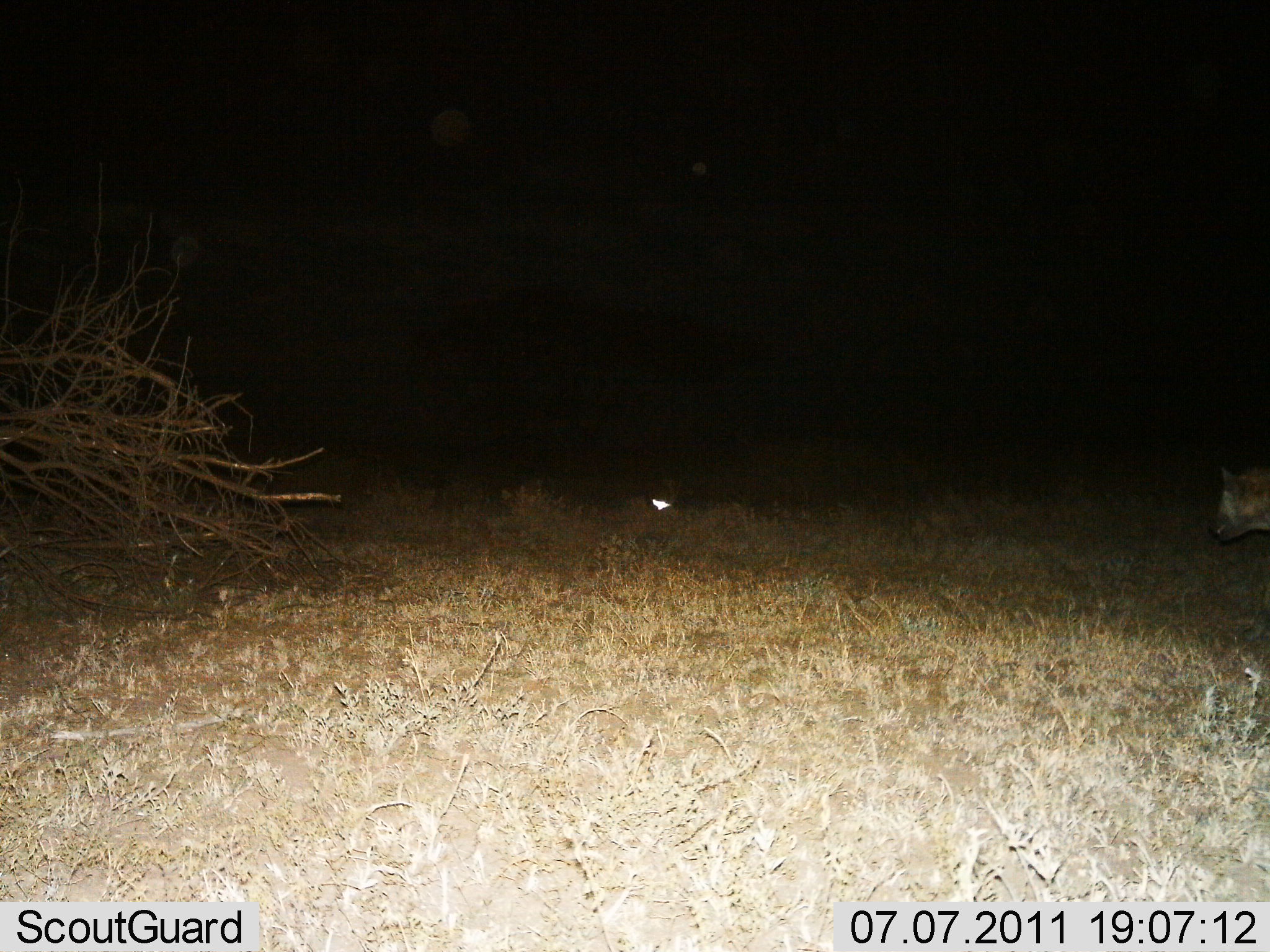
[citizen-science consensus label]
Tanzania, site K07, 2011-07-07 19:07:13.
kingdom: Animalia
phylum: Chordata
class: Mammalia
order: Carnivora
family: Hyaenidae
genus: Crocuta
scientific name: Crocuta crocuta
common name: spotted hyena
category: hyenaspotted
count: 1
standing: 42%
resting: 0%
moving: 50%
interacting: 8%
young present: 0%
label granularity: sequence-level